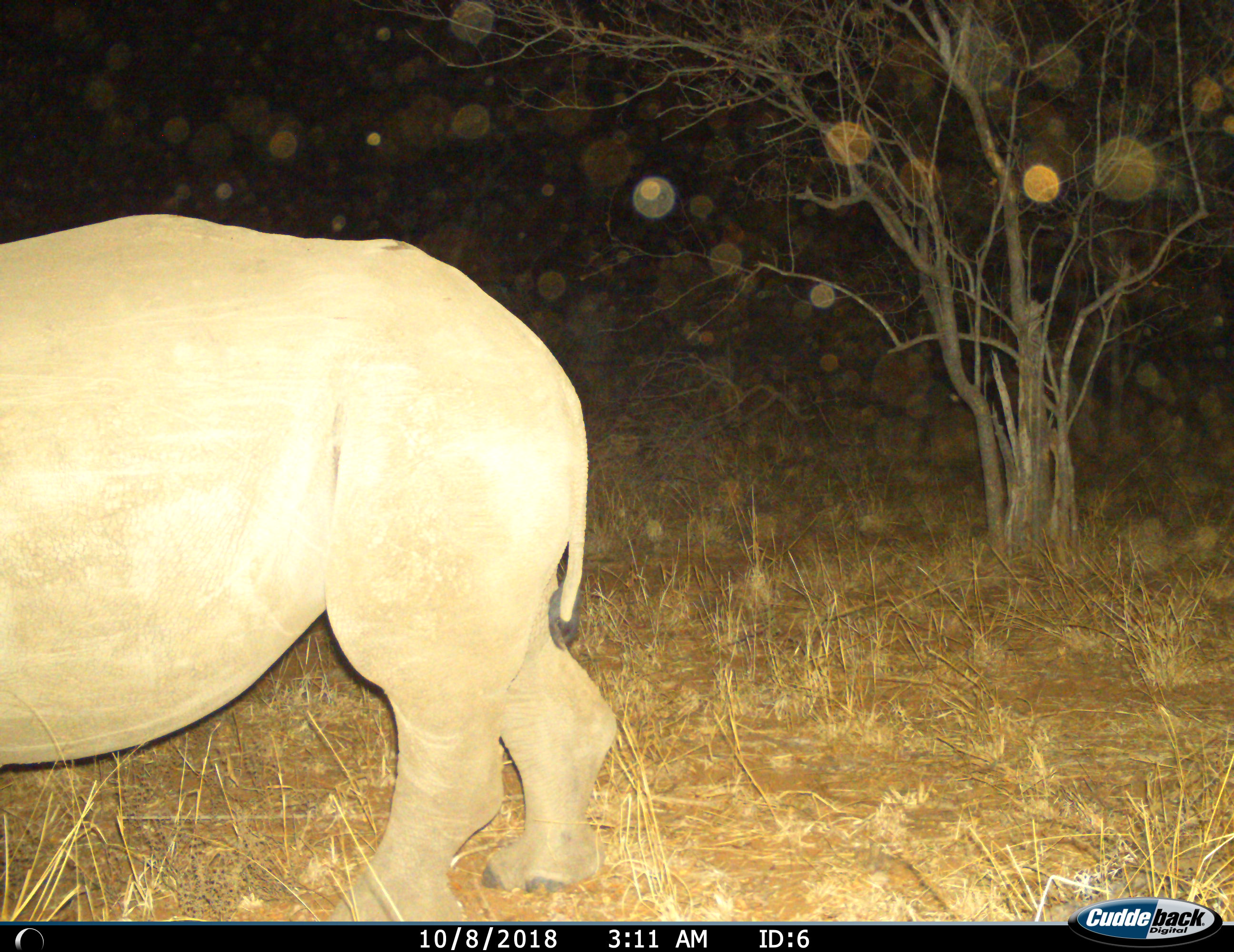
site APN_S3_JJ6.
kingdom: Animalia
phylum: Chordata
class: Mammalia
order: Perissodactyla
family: Rhinocerotidae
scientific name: Rhinocerotidae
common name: unknown rhinoceros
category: rhinocerosunknown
Rhinocerosunknown (unknown rhinoceros) (Rhinocerotidae), count 1. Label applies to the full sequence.